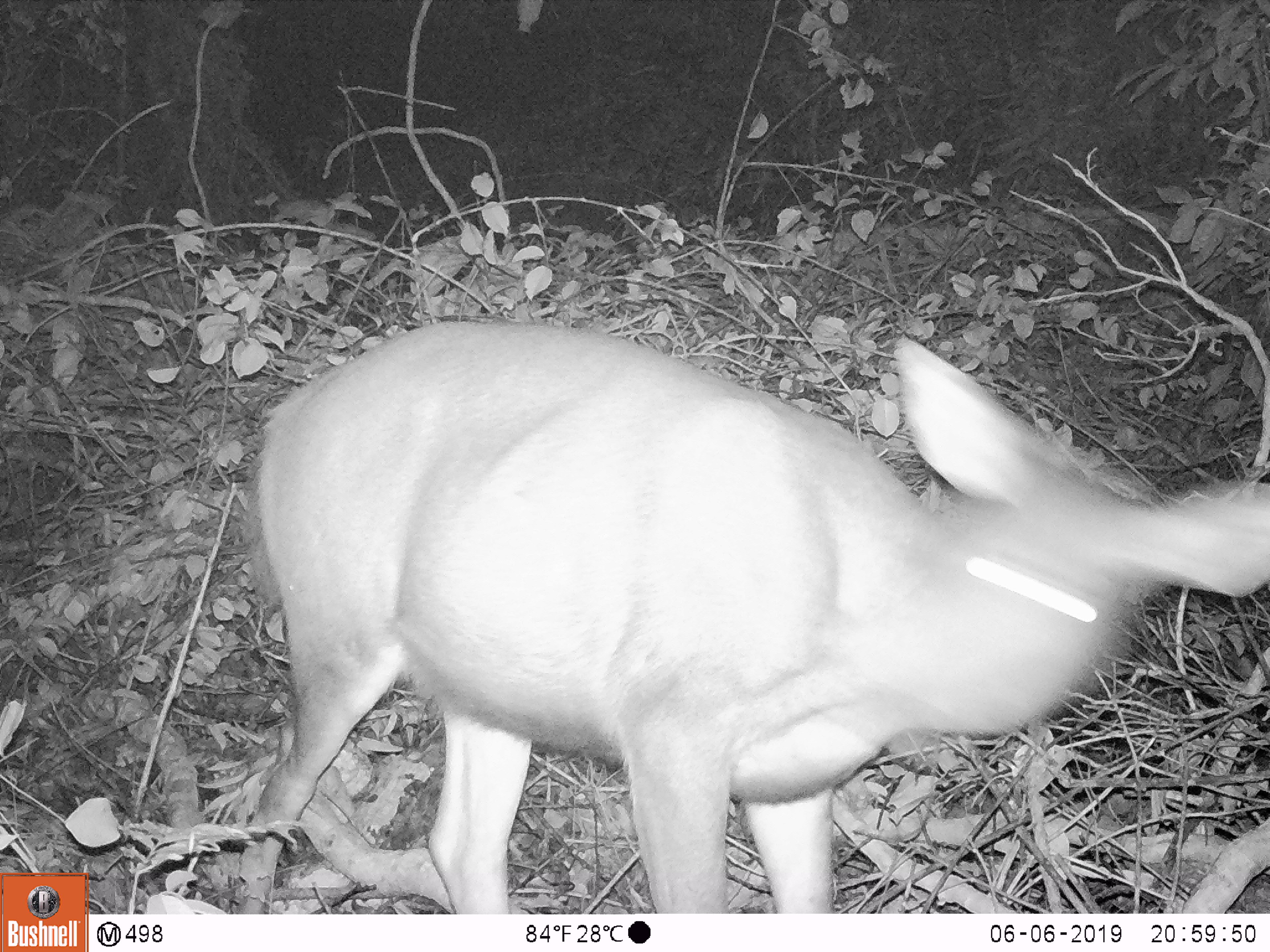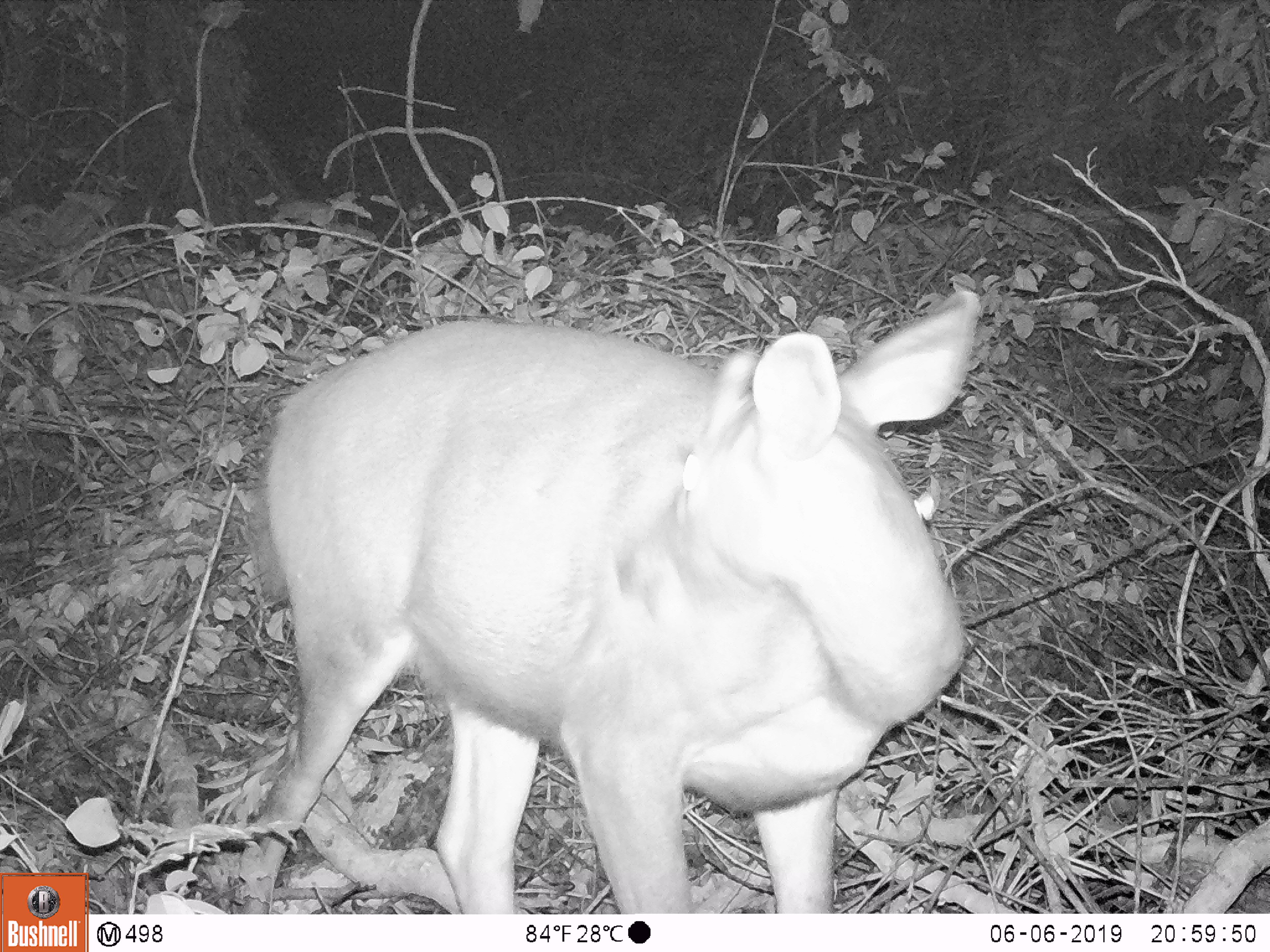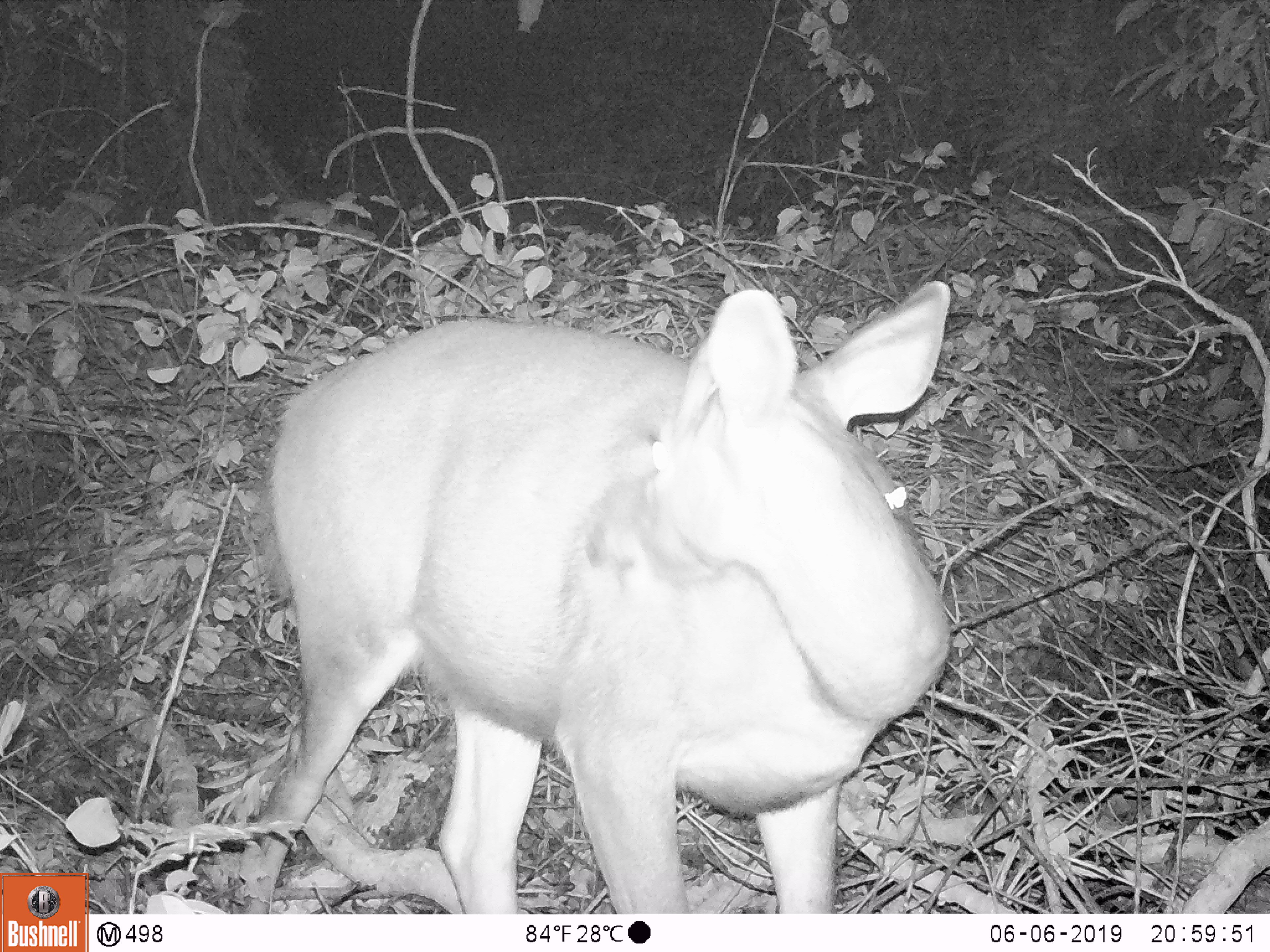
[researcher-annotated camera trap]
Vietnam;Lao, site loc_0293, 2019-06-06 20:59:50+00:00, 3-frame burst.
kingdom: Animalia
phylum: Chordata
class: Mammalia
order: Artiodactyla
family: Cervidae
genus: Rusa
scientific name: Rusa unicolor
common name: sambar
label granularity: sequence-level